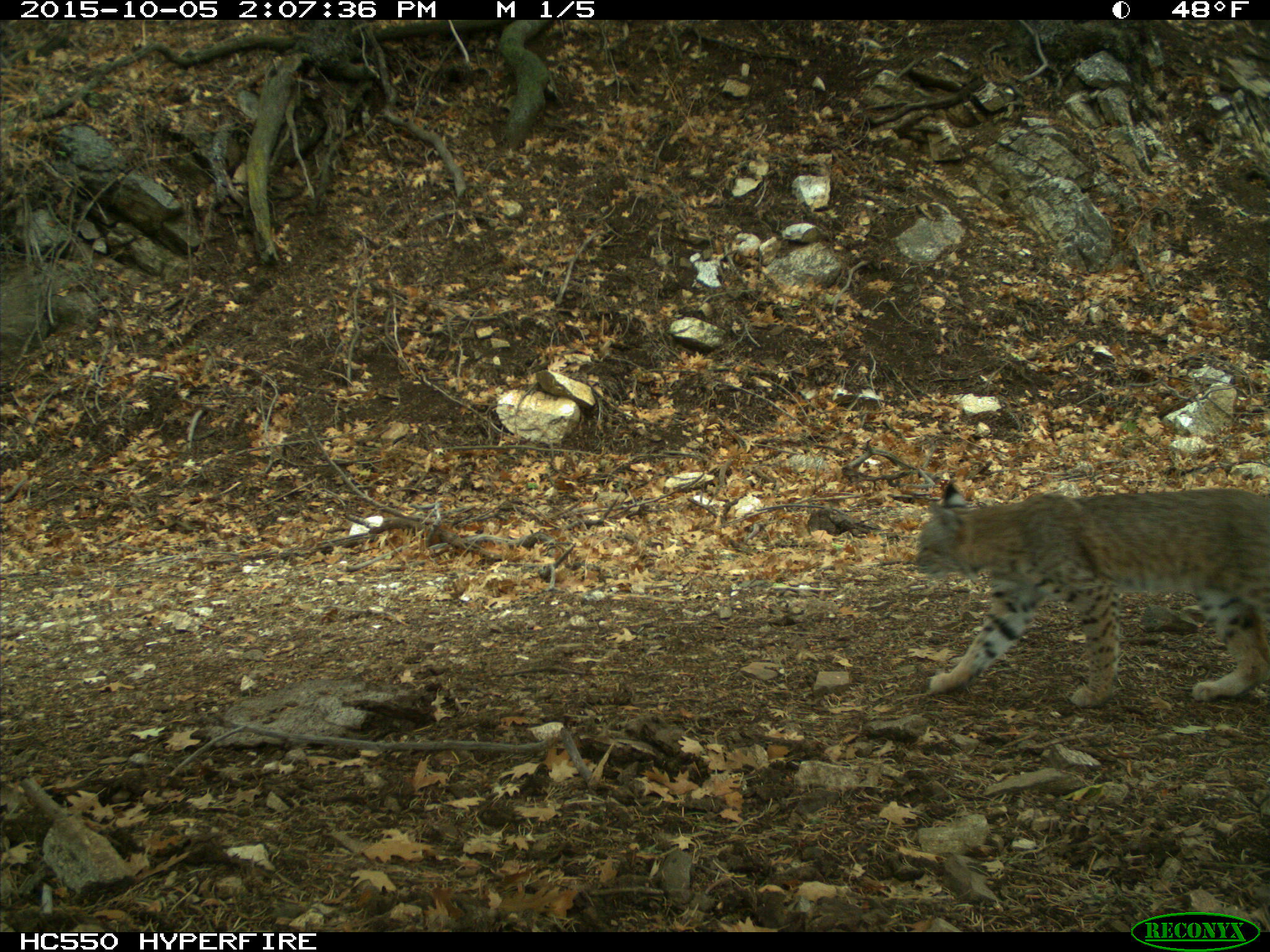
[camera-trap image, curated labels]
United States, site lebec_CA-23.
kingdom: Animalia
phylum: Chordata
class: Mammalia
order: Carnivora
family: Felidae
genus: Lynx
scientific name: Lynx rufus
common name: bobcat